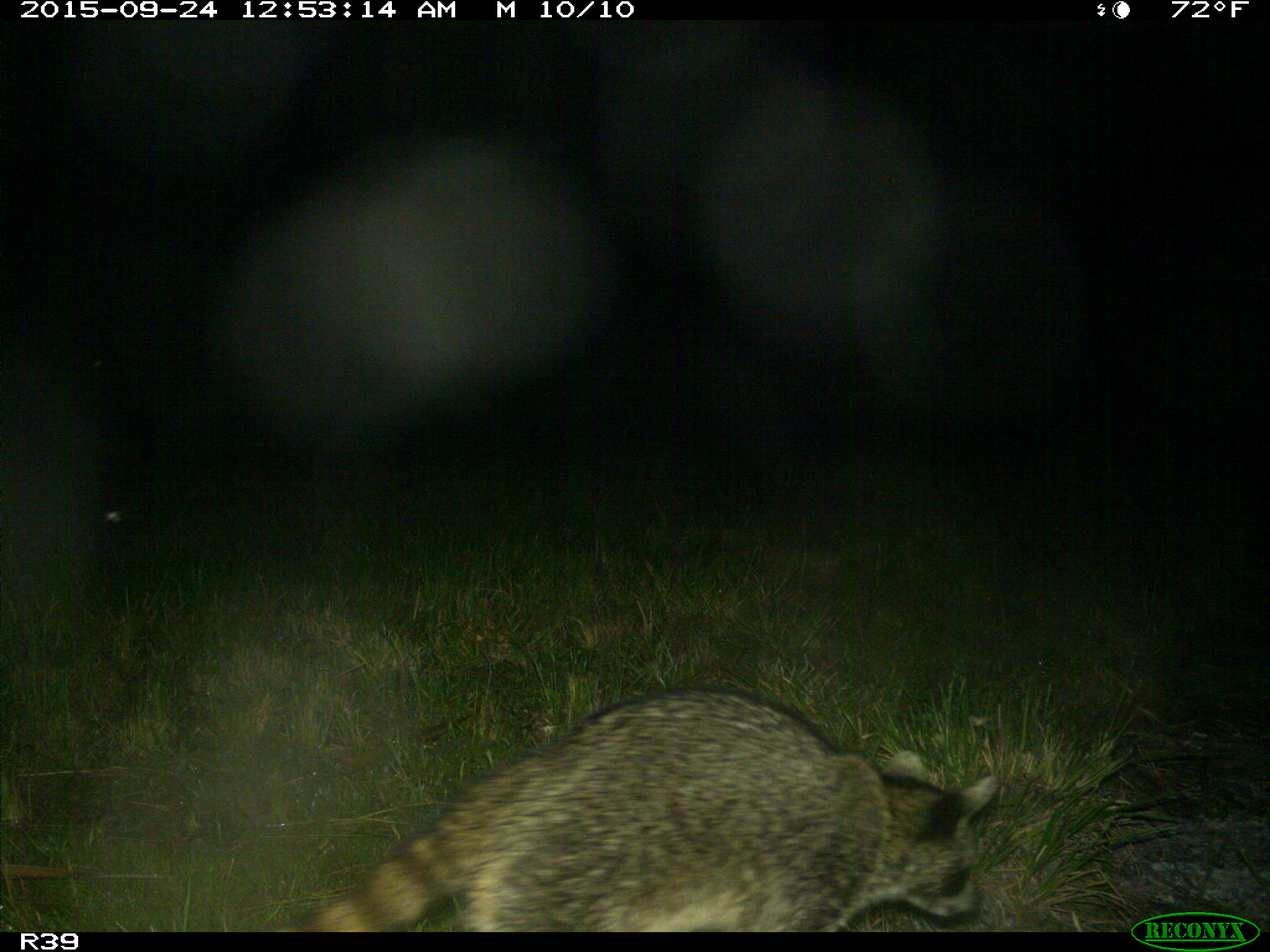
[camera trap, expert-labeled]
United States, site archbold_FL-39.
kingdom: Animalia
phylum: Chordata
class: Mammalia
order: Carnivora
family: Procyonidae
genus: Procyon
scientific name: Procyon lotor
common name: common raccoon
Procyon lotor (common raccoon).